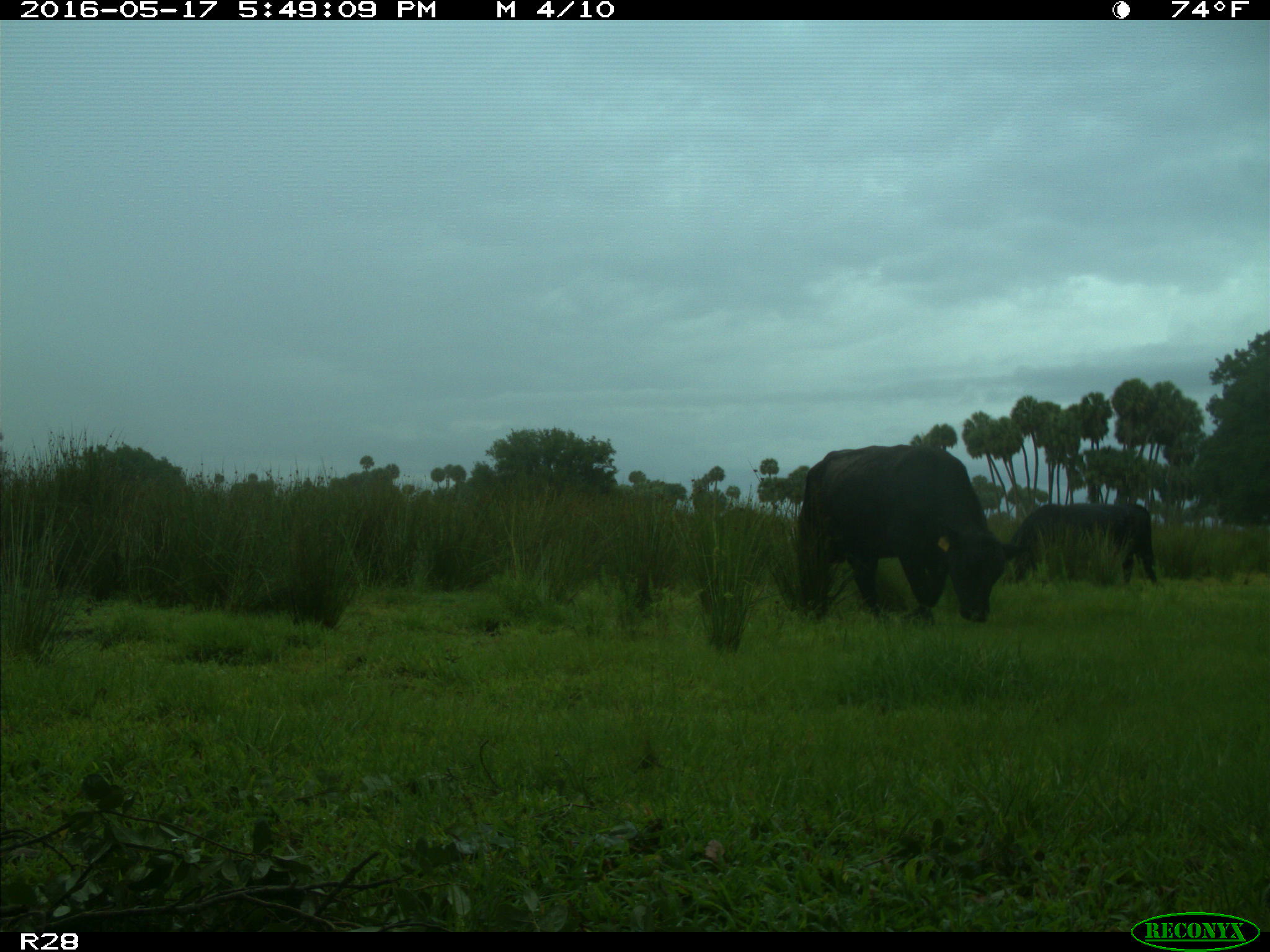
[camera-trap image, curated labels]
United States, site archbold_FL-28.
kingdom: Animalia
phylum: Chordata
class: Mammalia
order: Artiodactyla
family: Bovidae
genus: Bos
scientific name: Bos taurus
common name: domestic cow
Bos taurus (domestic cow).